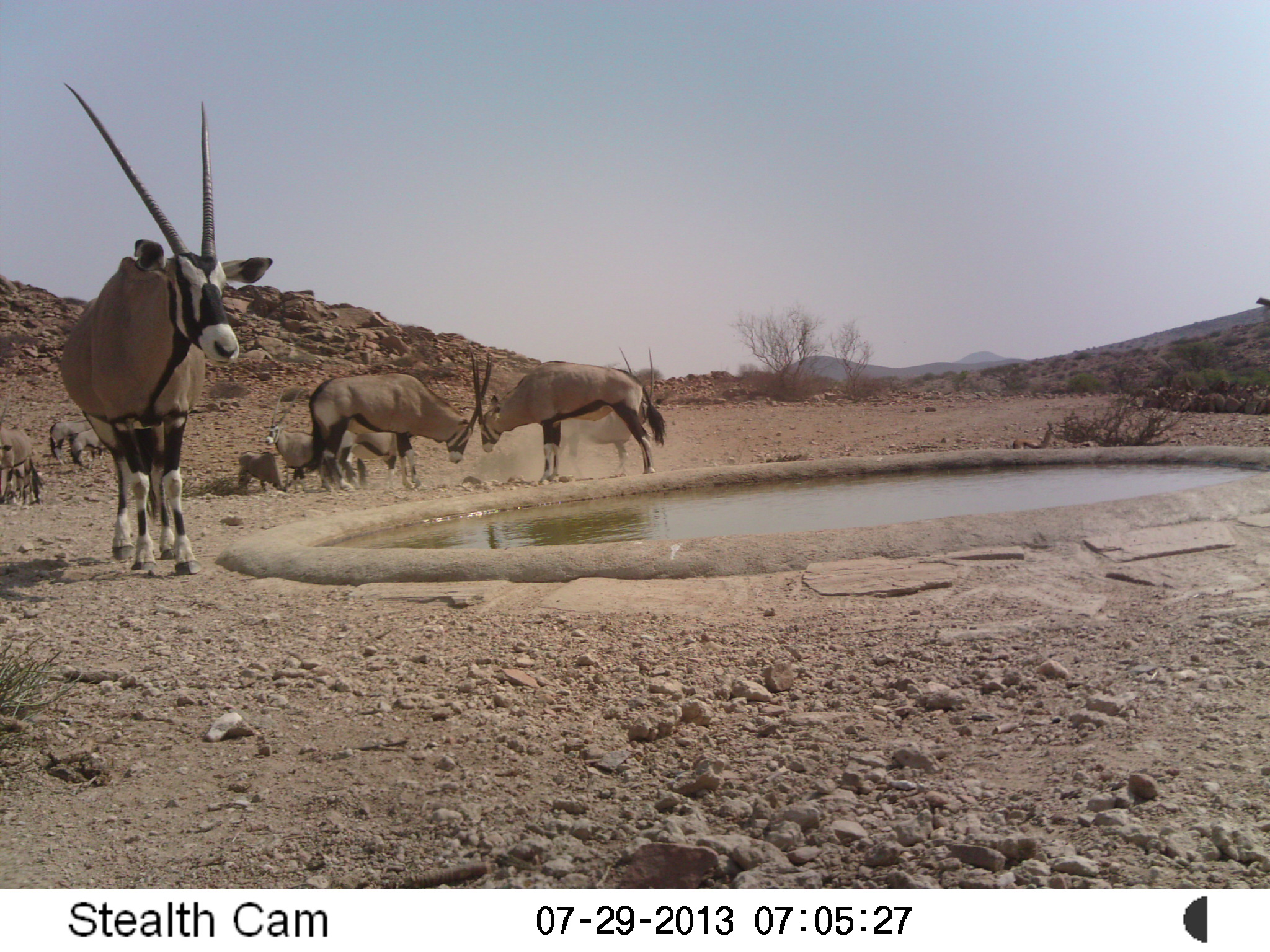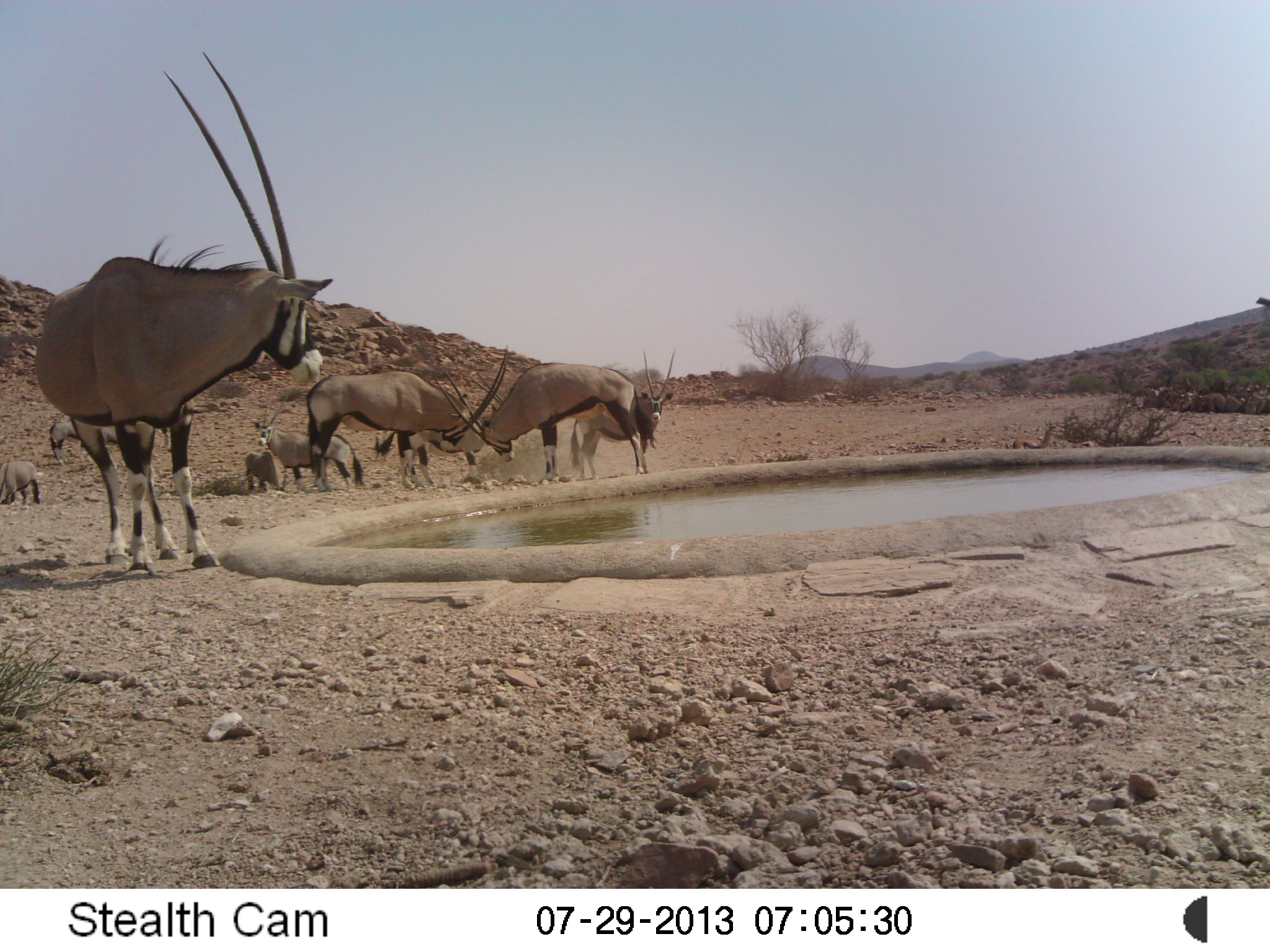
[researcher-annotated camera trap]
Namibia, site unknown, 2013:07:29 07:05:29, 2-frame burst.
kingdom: Animalia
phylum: Chordata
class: Mammalia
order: Artiodactyla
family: Bovidae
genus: Oryx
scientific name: Oryx gazella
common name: gemsbok